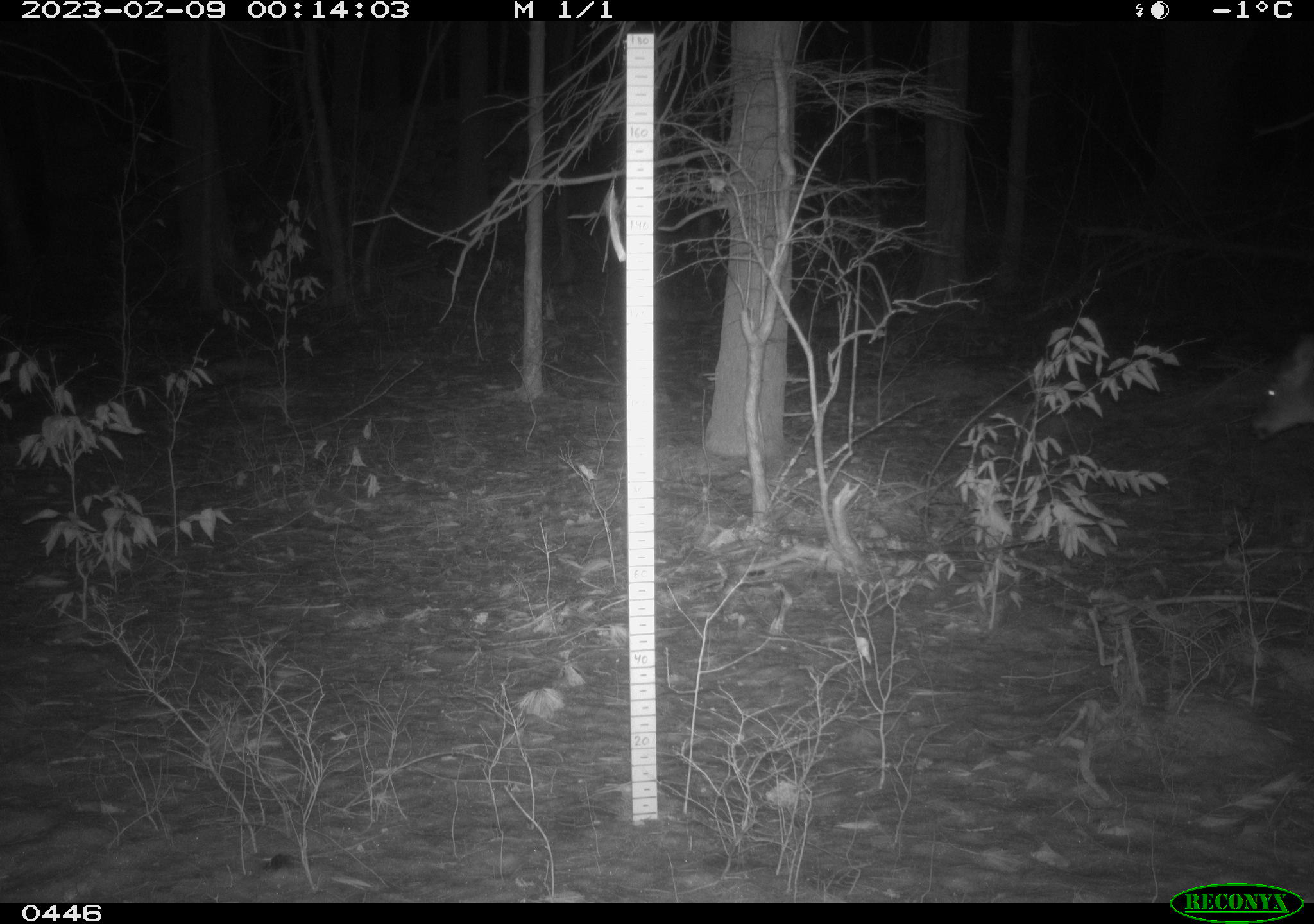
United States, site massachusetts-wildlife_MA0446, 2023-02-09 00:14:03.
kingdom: Animalia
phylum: Chordata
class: Mammalia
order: Artiodactyla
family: Cervidae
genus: Odocoileus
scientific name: Odocoileus virginianus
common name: white-tailed deer